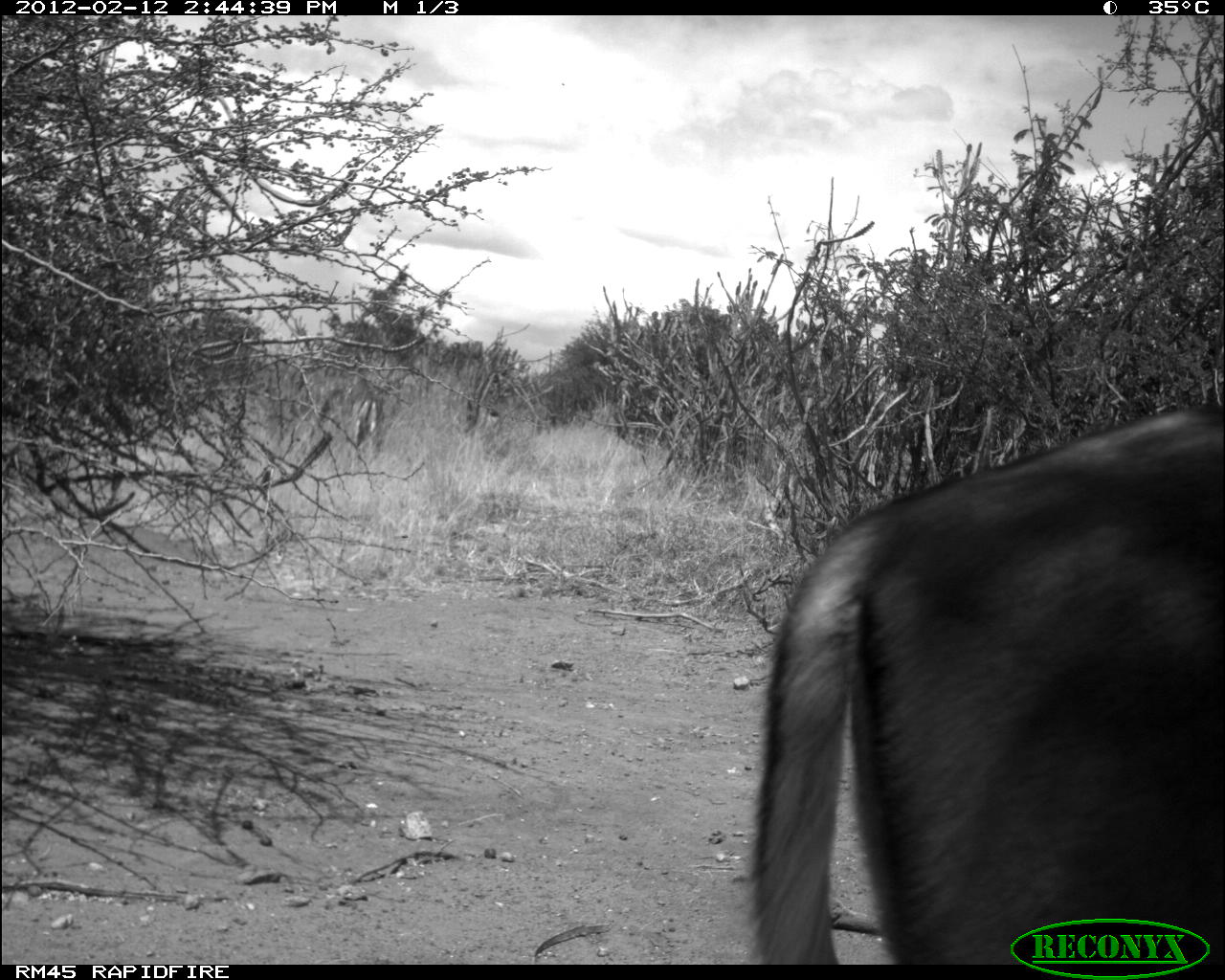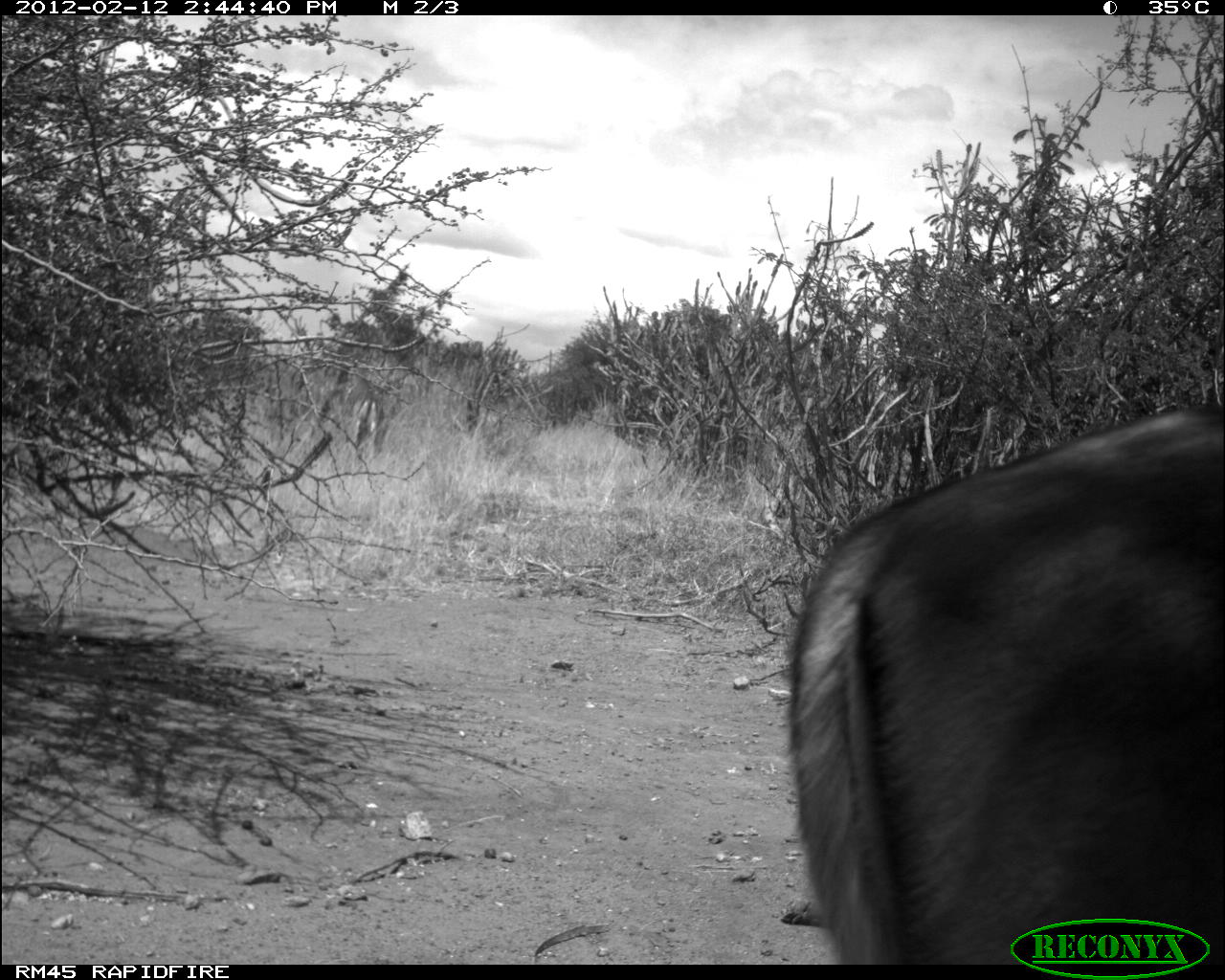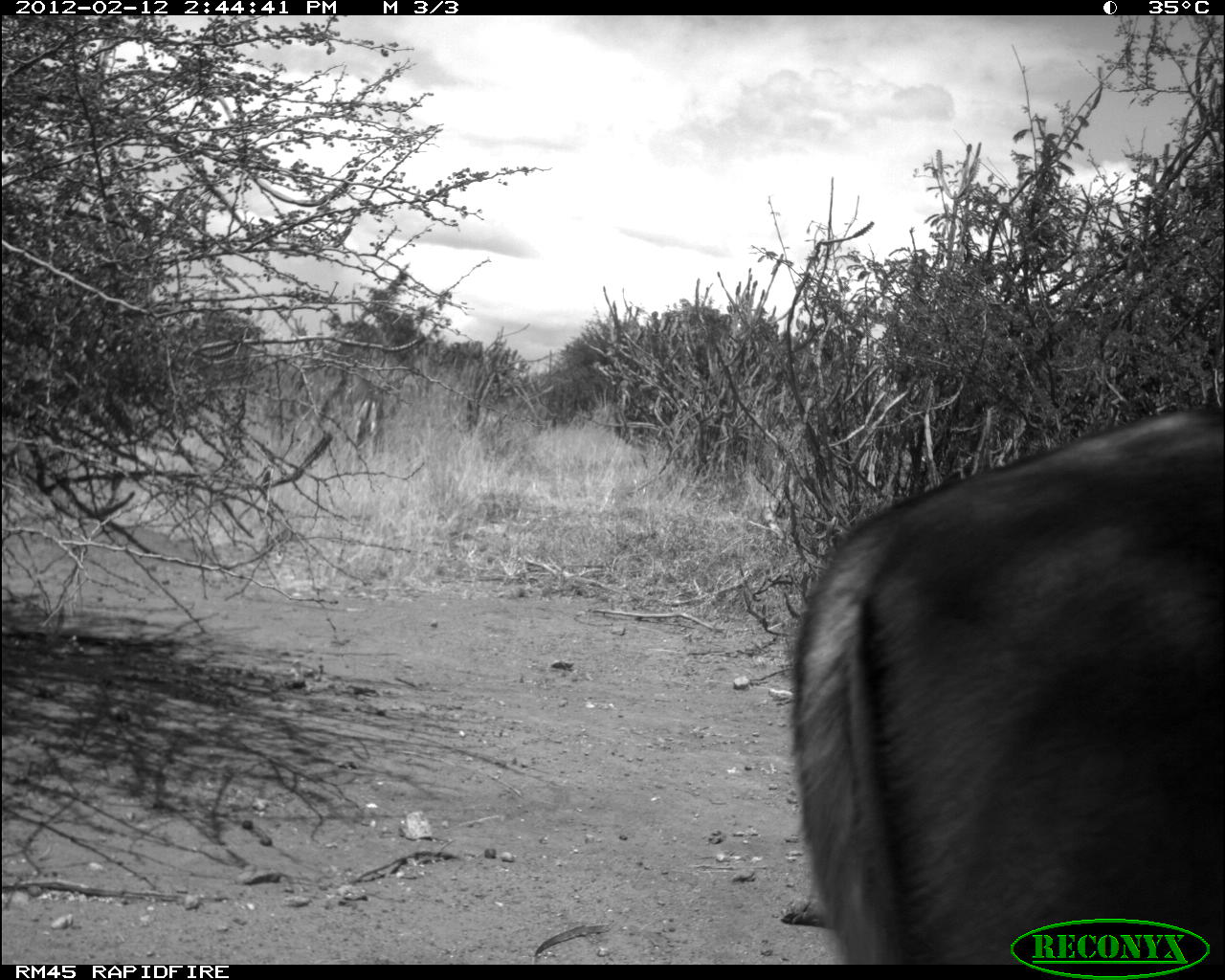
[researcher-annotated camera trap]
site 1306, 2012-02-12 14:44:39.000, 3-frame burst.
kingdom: Animalia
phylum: Chordata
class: Mammalia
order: Artiodactyla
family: Bovidae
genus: Aepyceros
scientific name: Aepyceros melampus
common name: impala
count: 2